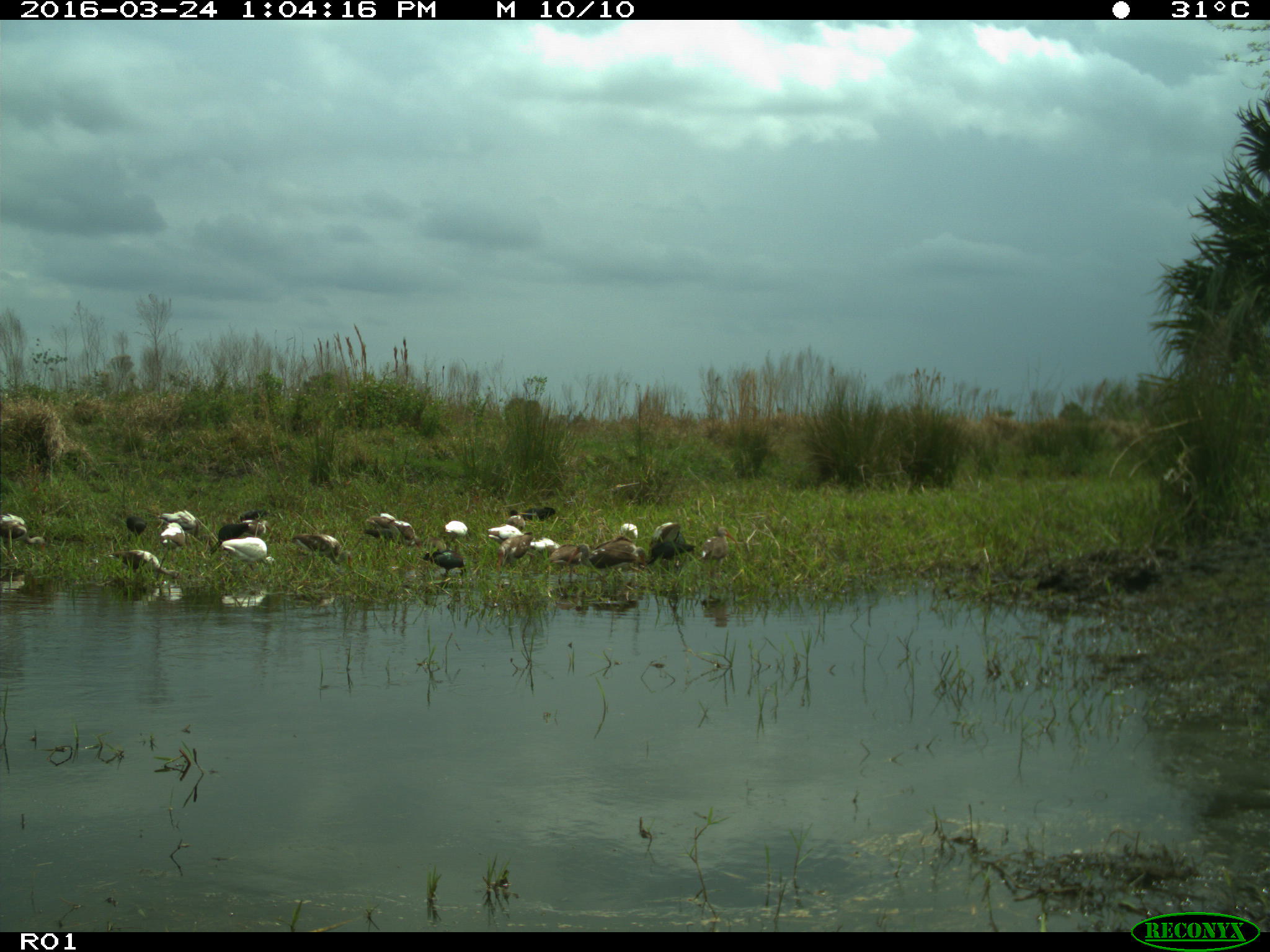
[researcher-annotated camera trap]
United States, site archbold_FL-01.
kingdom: Animalia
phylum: Chordata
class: Aves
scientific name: Aves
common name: birds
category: unidentified bird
Unidentified bird (birds) (Aves).